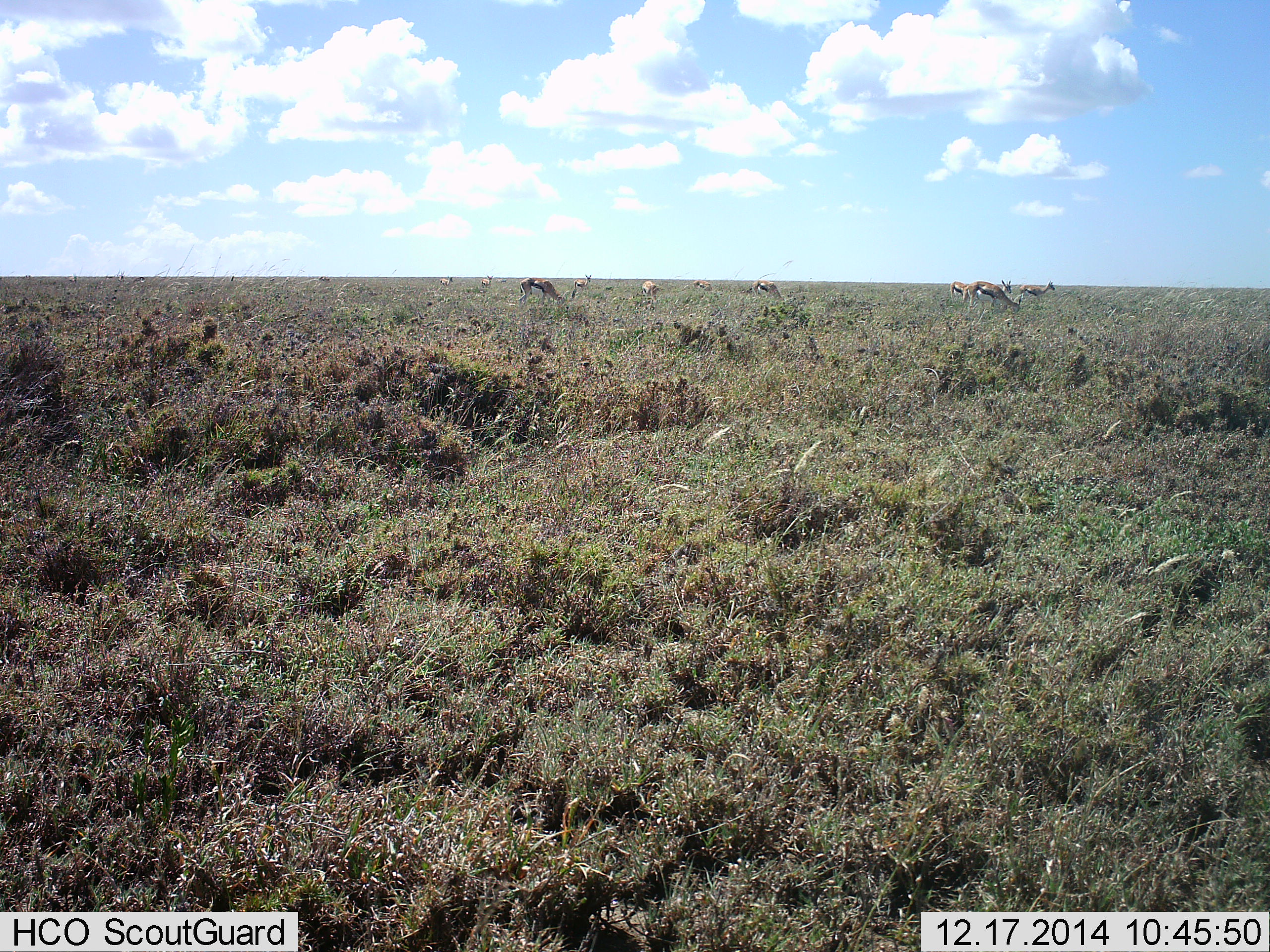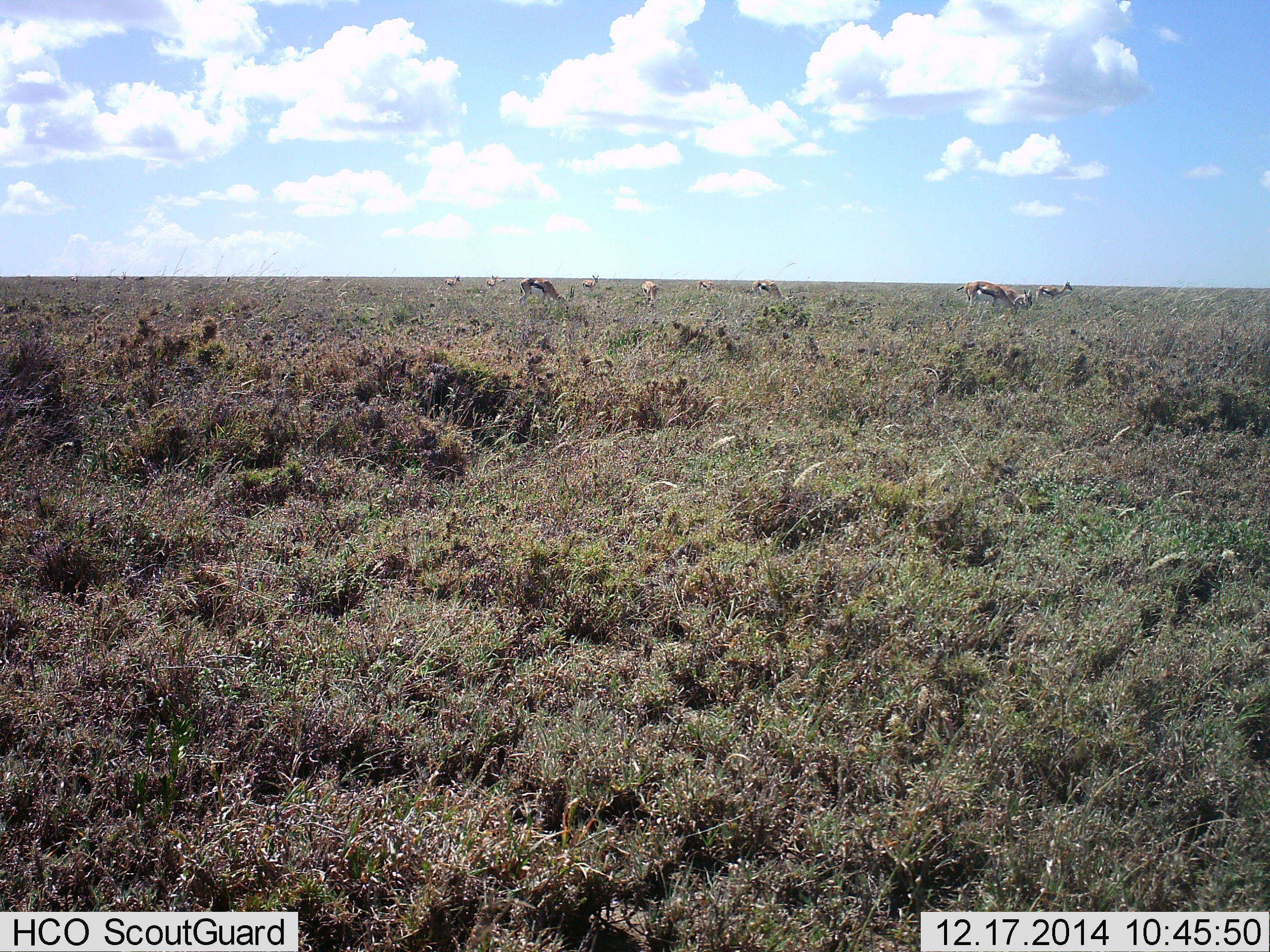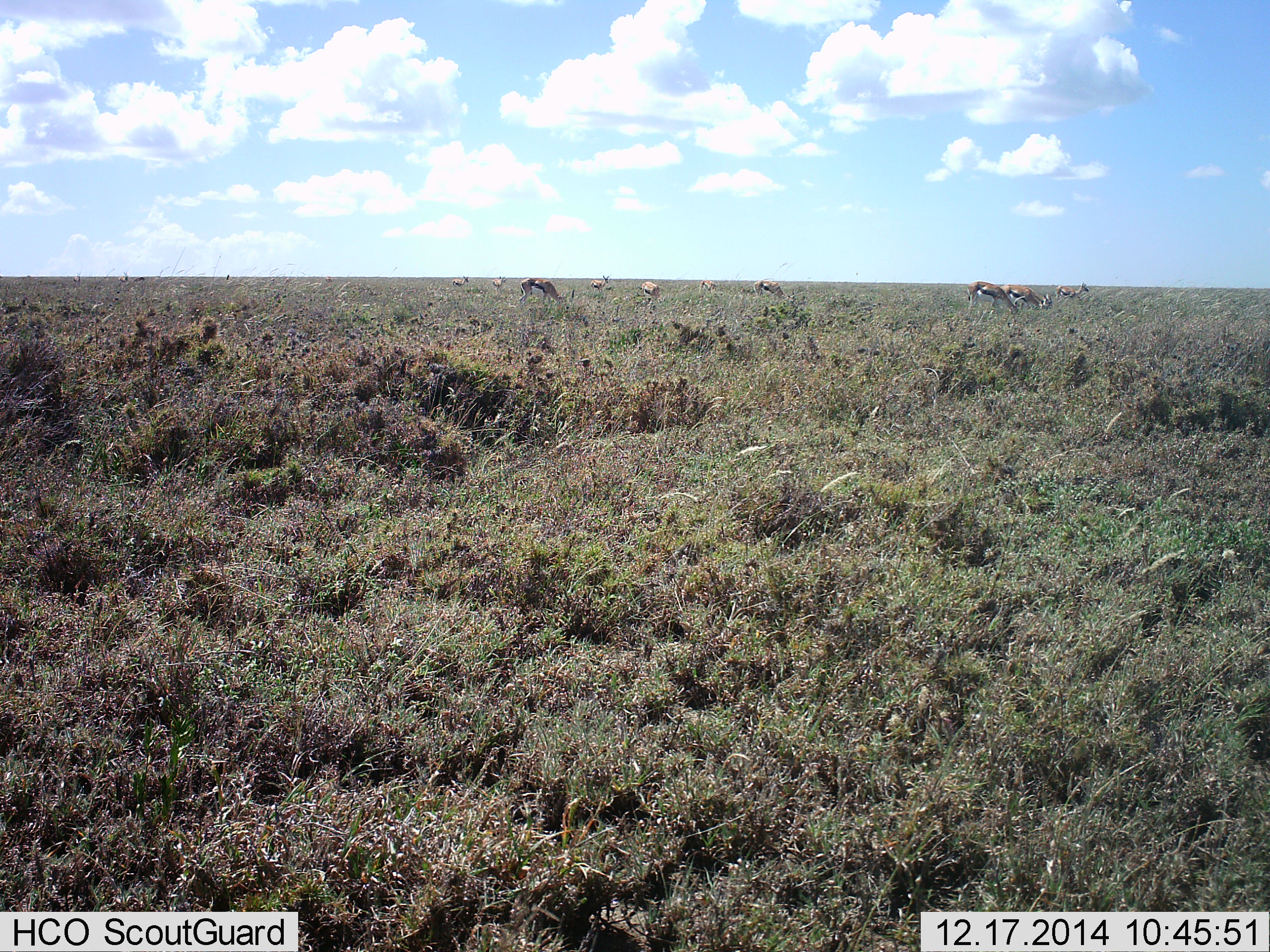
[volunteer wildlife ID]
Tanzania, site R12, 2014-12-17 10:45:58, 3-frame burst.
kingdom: Animalia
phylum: Chordata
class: Mammalia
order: Artiodactyla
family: Bovidae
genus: Eudorcas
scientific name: Eudorcas thomsonii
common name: thomson's gazelle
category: gazellethomsons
Gazellethomsons (thomson's gazelle) (Eudorcas thomsonii), count 10. Behavior (volunteer vote fractions): standing 50%, resting 0%, moving 30%, interacting 0%. Young present (vote fraction): 0%. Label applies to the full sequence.